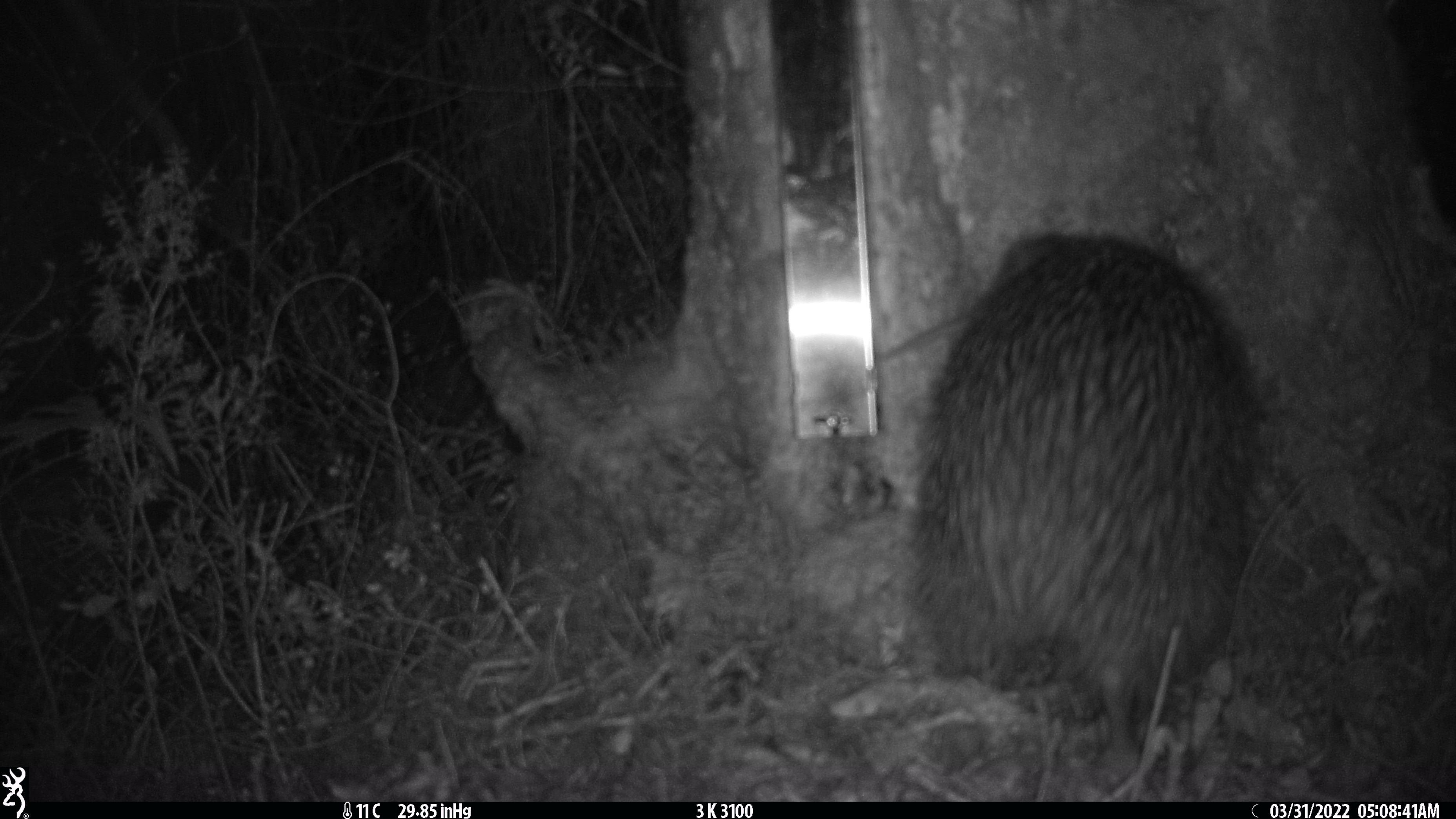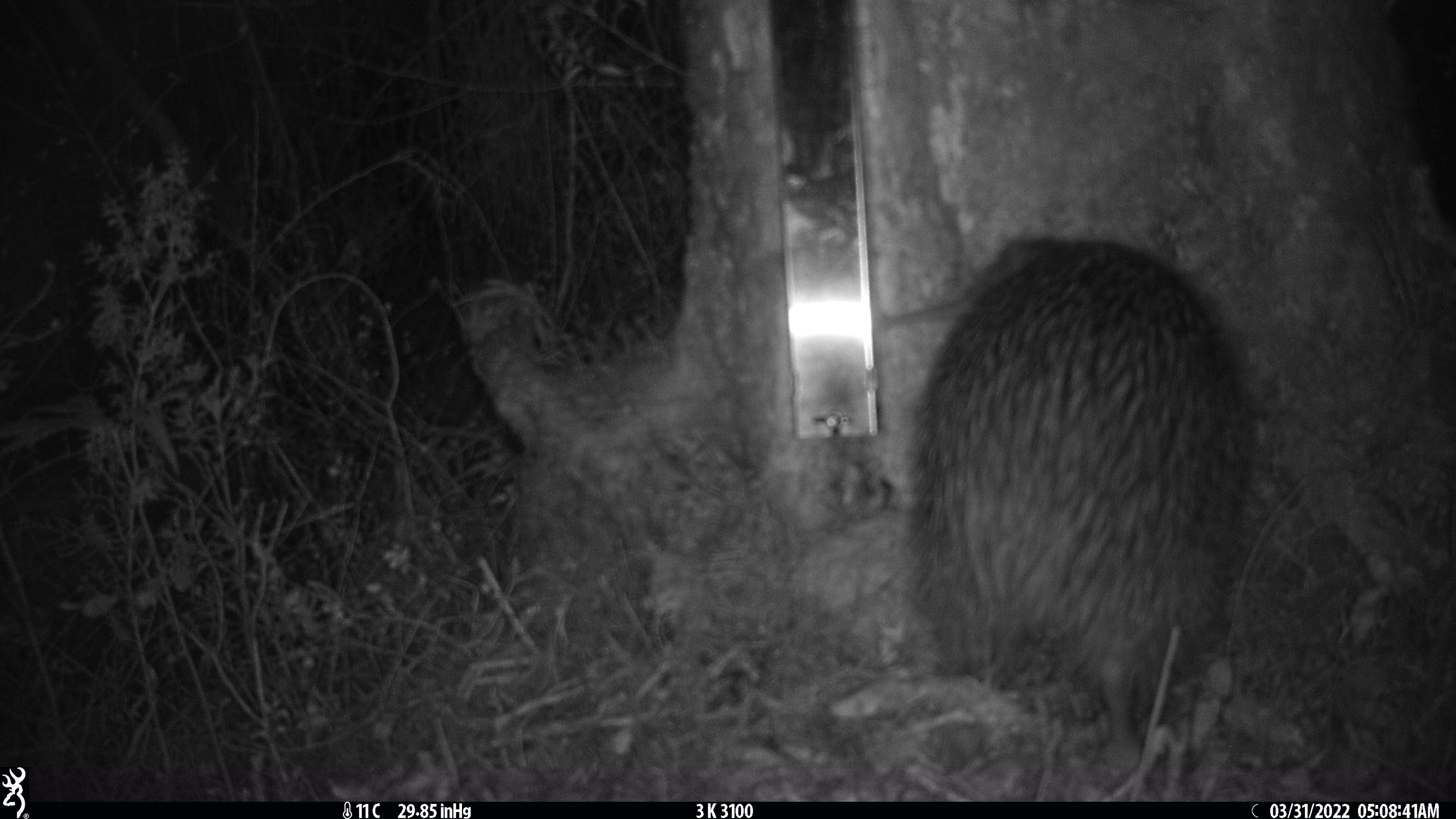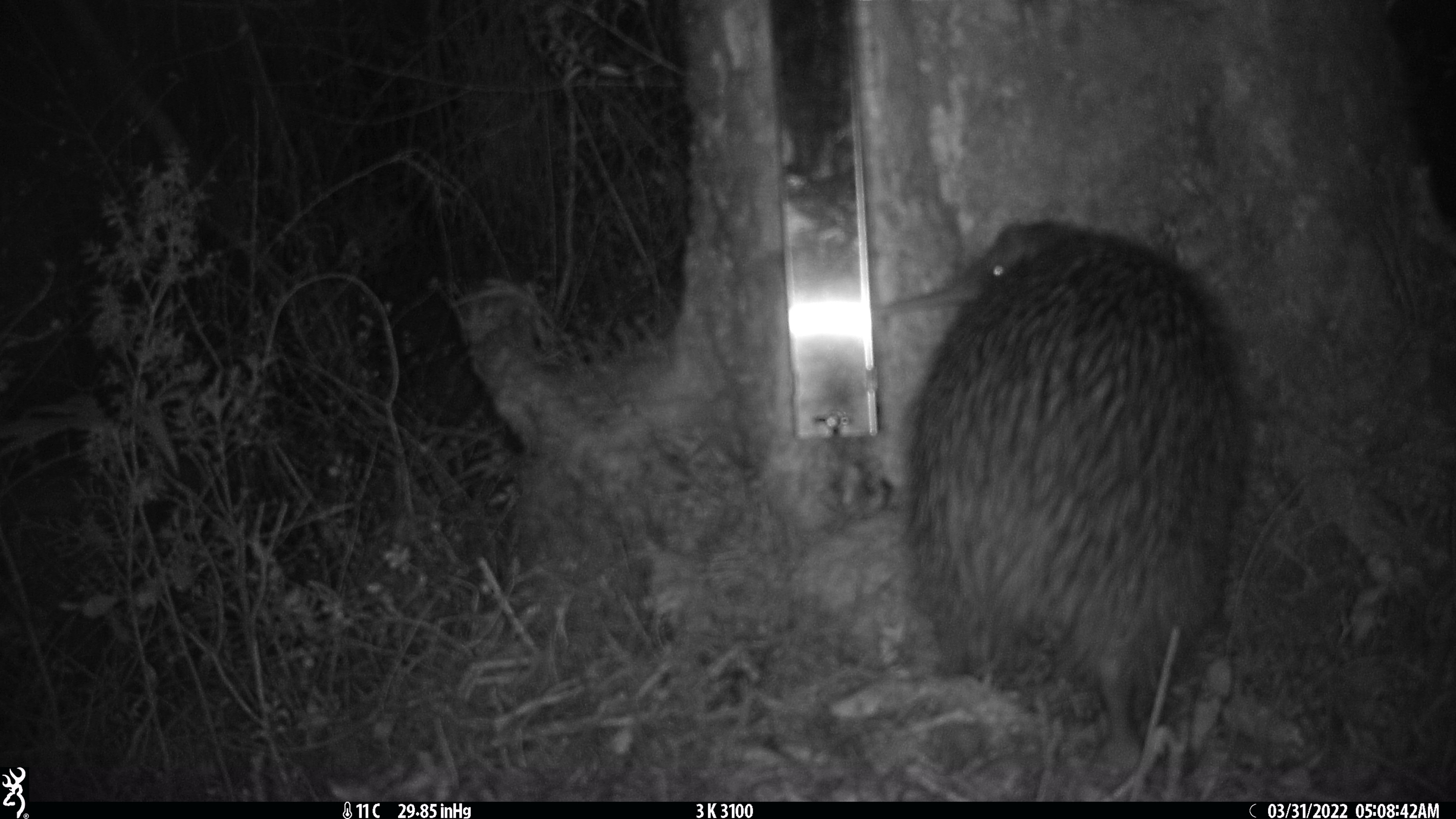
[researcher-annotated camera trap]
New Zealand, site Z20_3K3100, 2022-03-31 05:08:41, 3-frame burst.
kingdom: Animalia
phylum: Chordata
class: Aves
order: Apterygiformes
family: Apterygidae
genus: Apteryx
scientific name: Apteryx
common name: kiwi